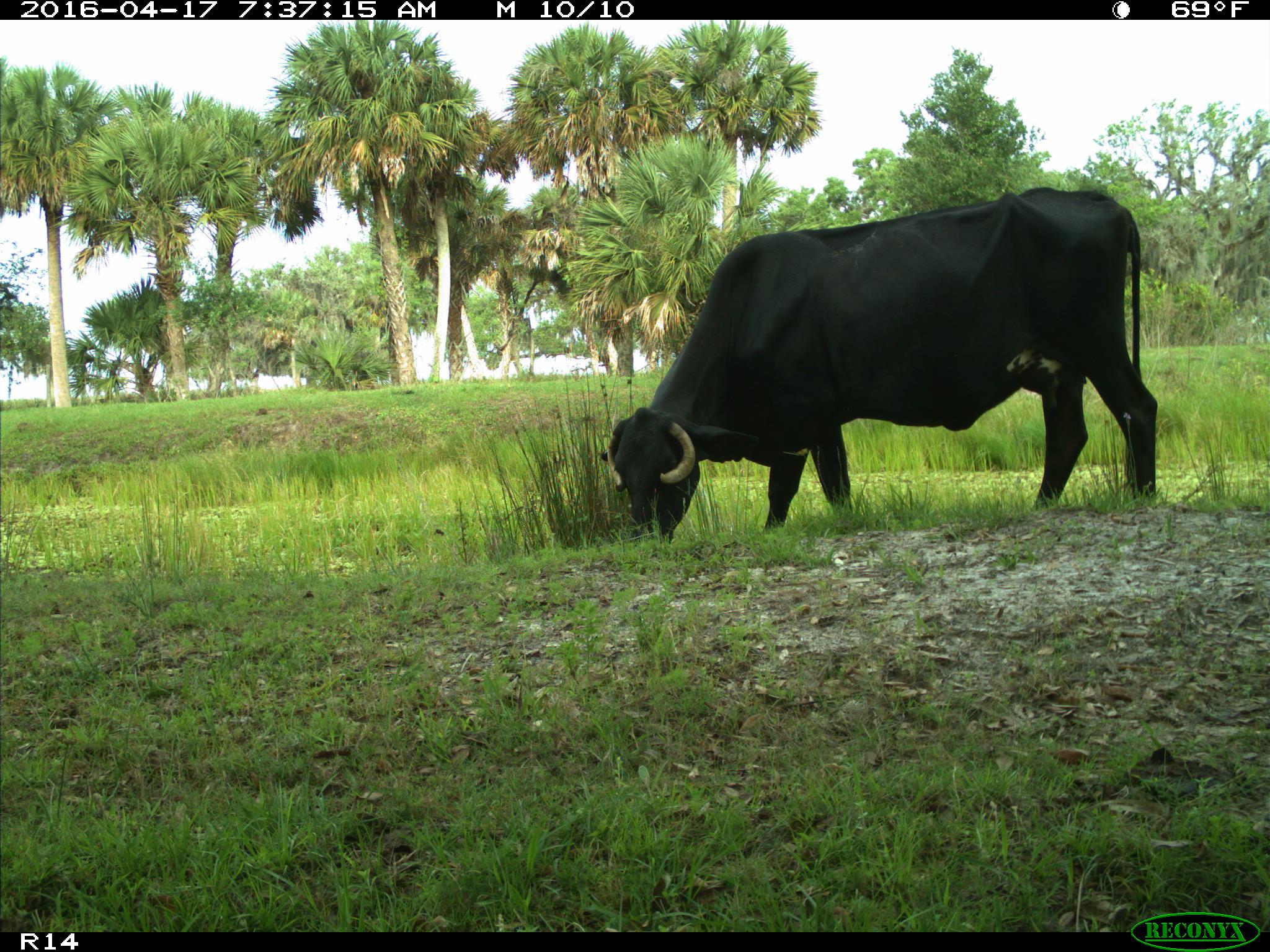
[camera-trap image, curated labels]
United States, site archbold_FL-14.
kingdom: Animalia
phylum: Chordata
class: Mammalia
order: Artiodactyla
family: Bovidae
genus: Bos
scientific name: Bos taurus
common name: domestic cow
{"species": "Bos taurus (domestic cow)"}